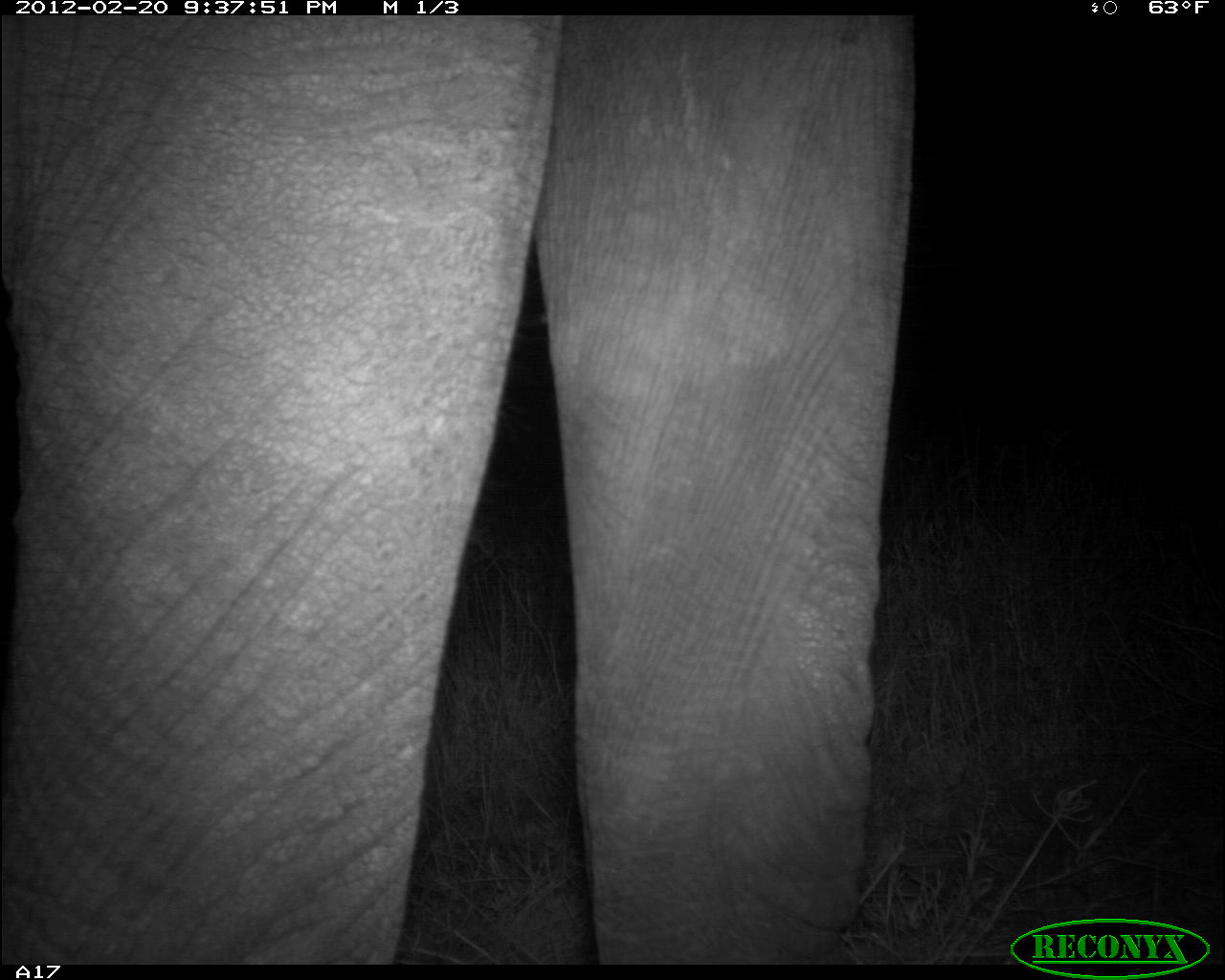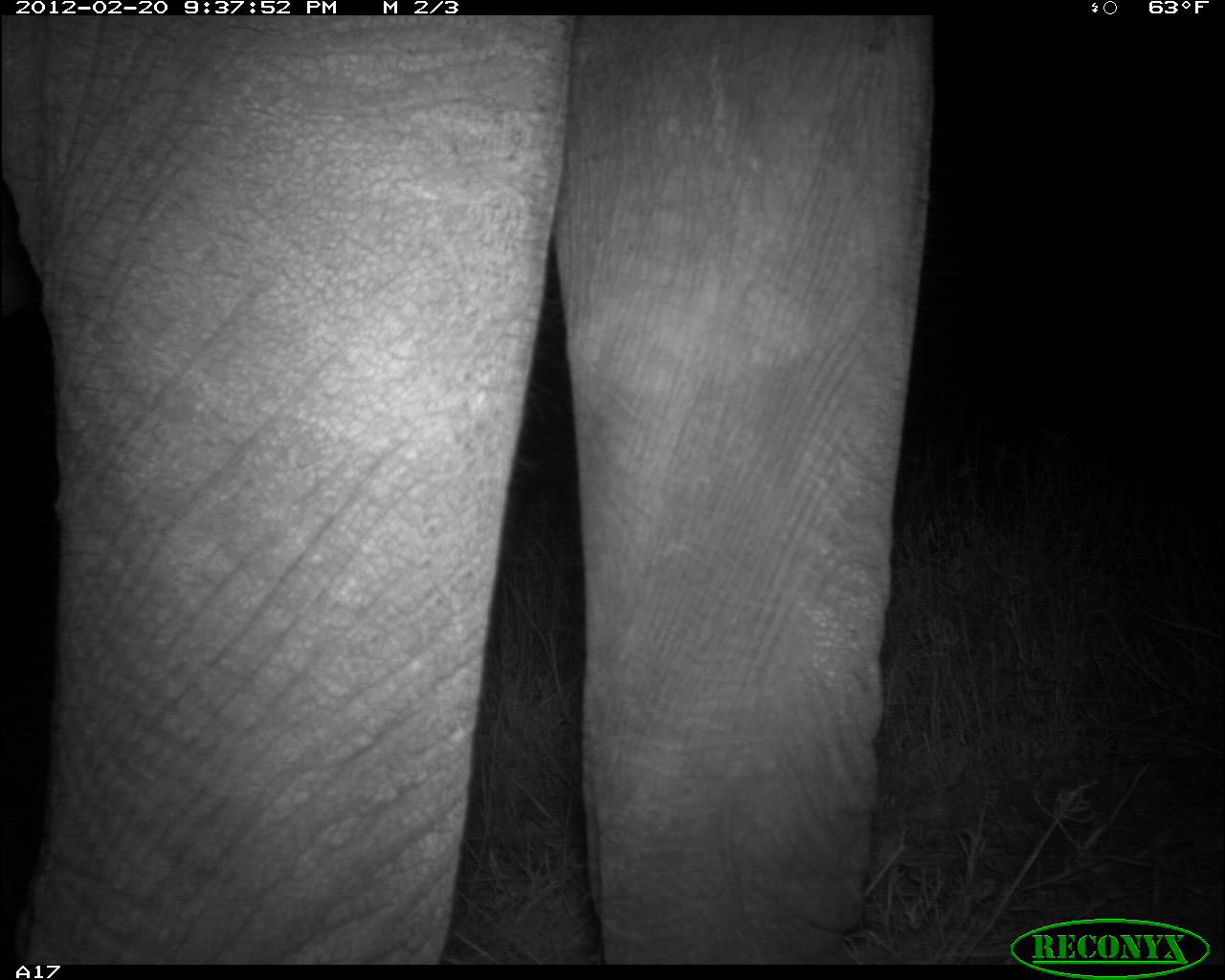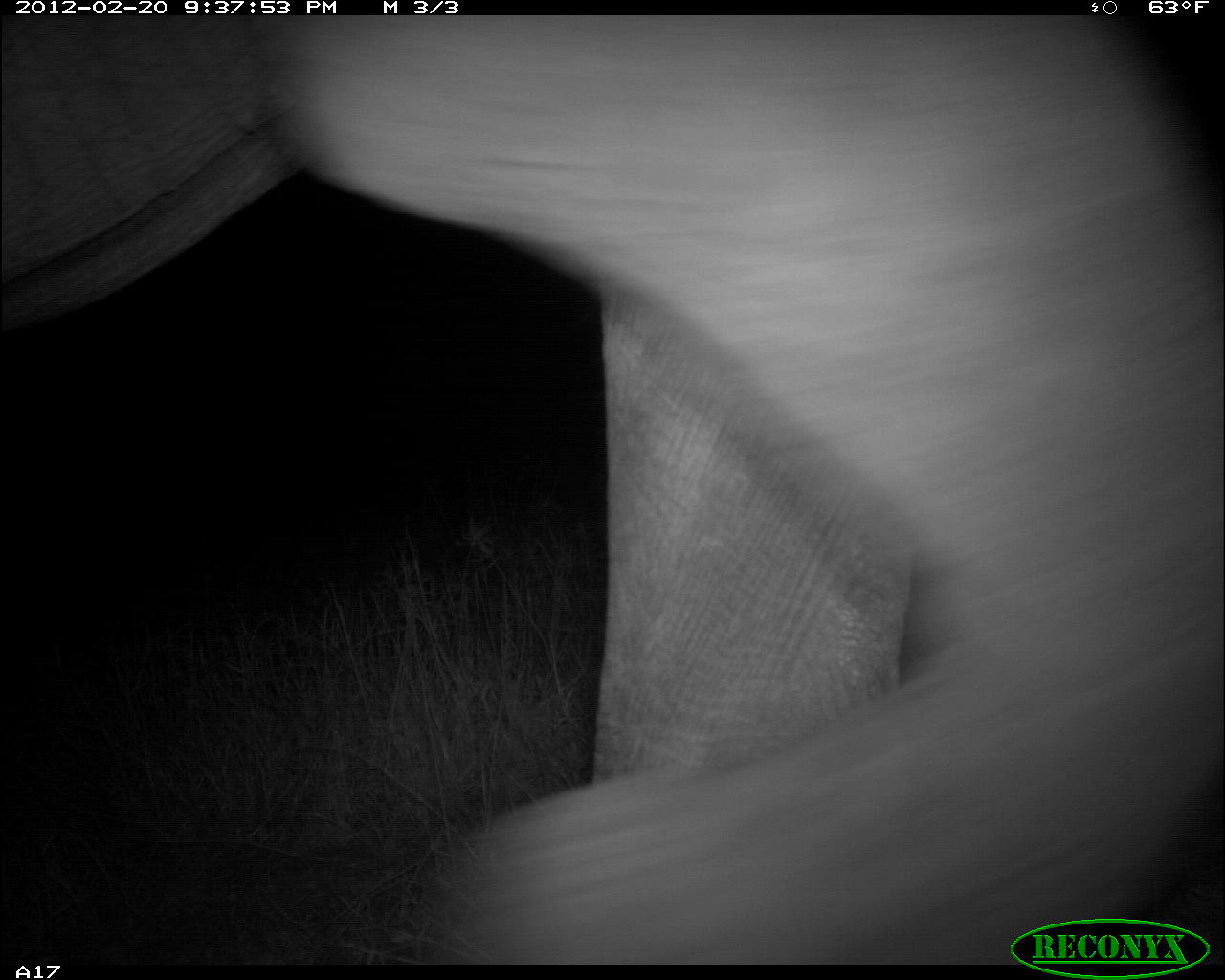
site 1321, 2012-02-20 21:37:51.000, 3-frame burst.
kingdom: Animalia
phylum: Chordata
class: Mammalia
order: Proboscidea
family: Elephantidae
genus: Loxodonta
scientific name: Loxodonta africana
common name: african bush elephant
Loxodonta africana (african bush elephant), count 1.